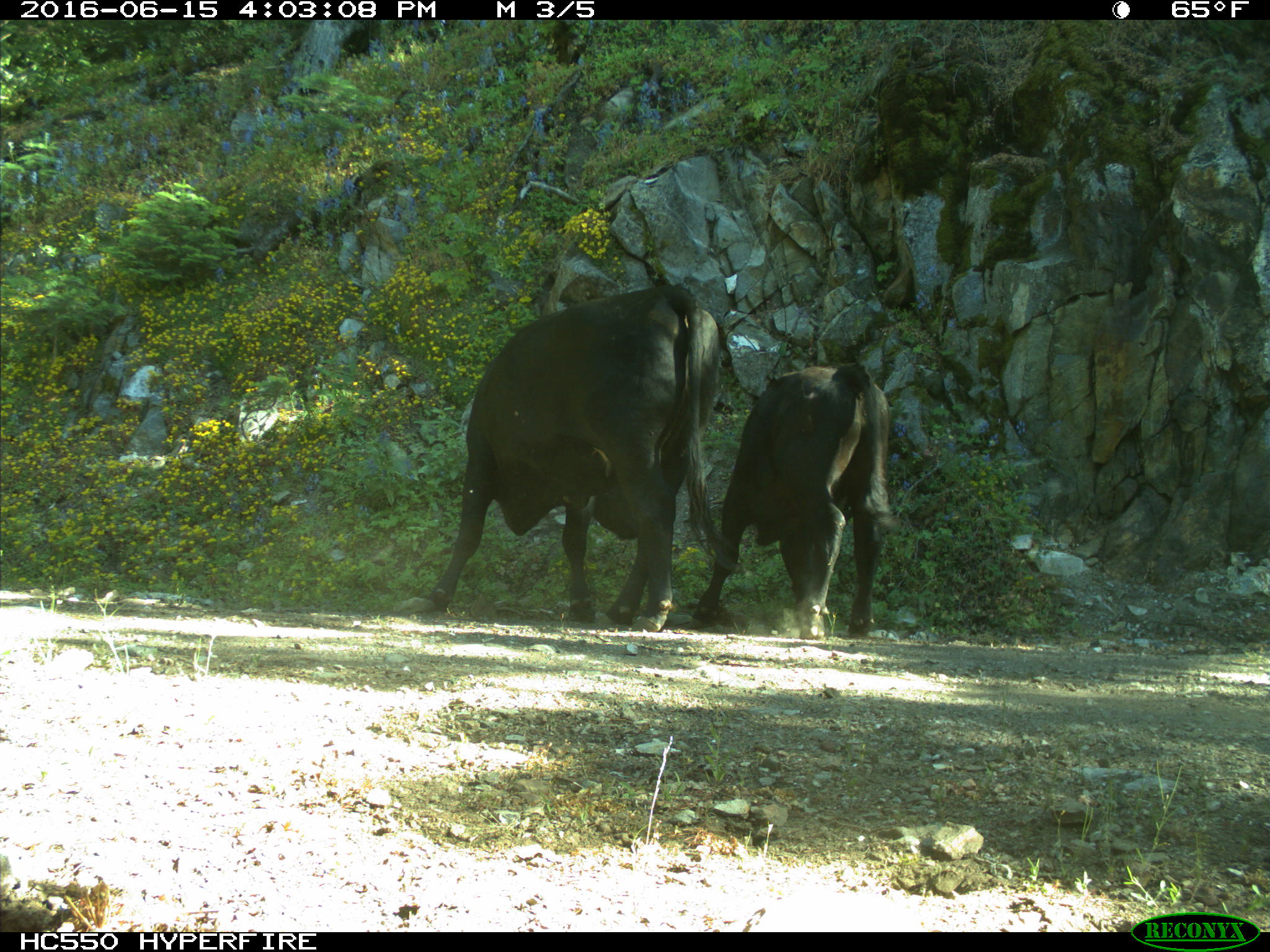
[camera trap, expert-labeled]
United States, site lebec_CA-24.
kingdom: Animalia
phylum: Chordata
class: Mammalia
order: Artiodactyla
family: Bovidae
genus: Bos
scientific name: Bos taurus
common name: domestic cow